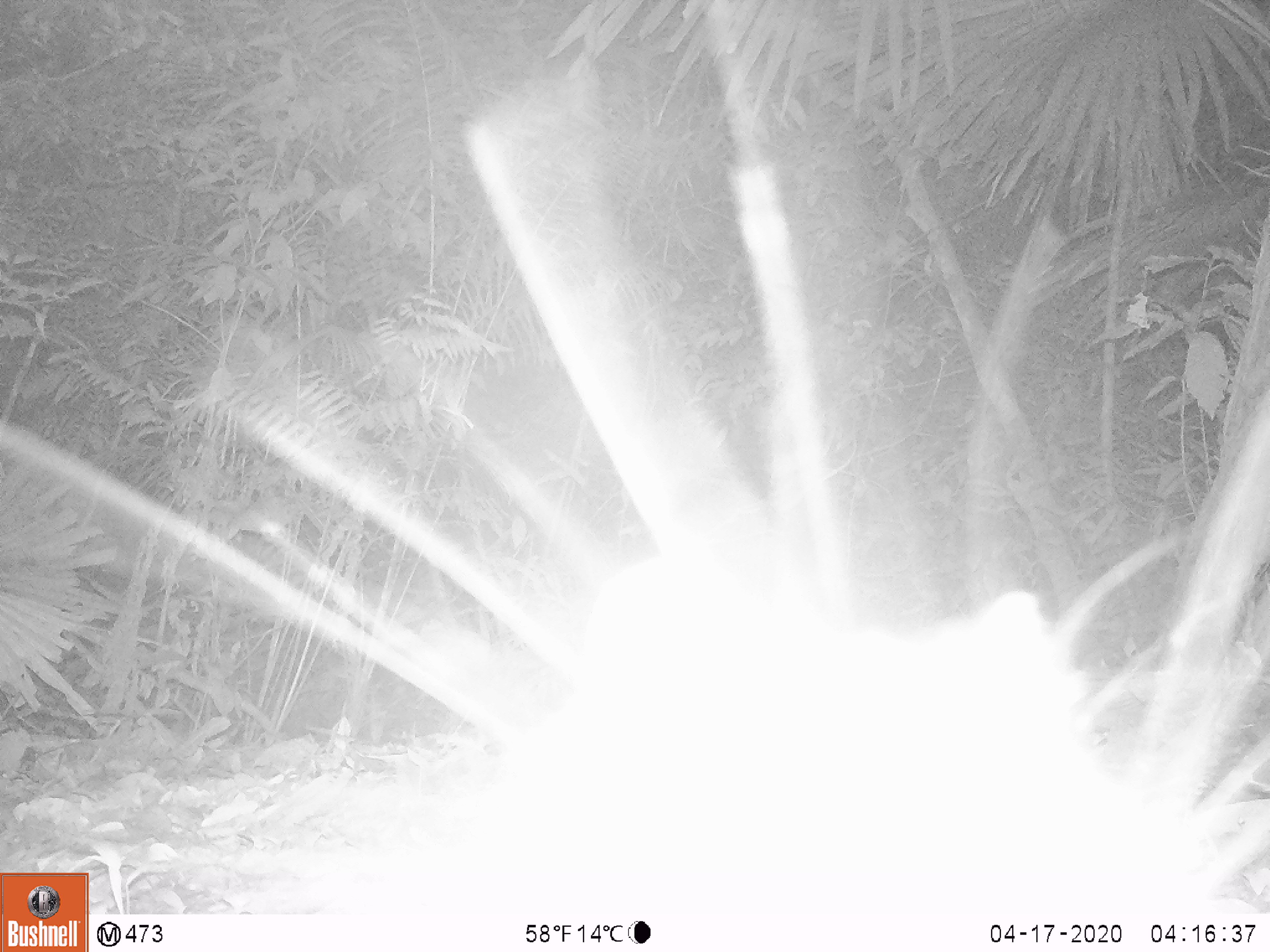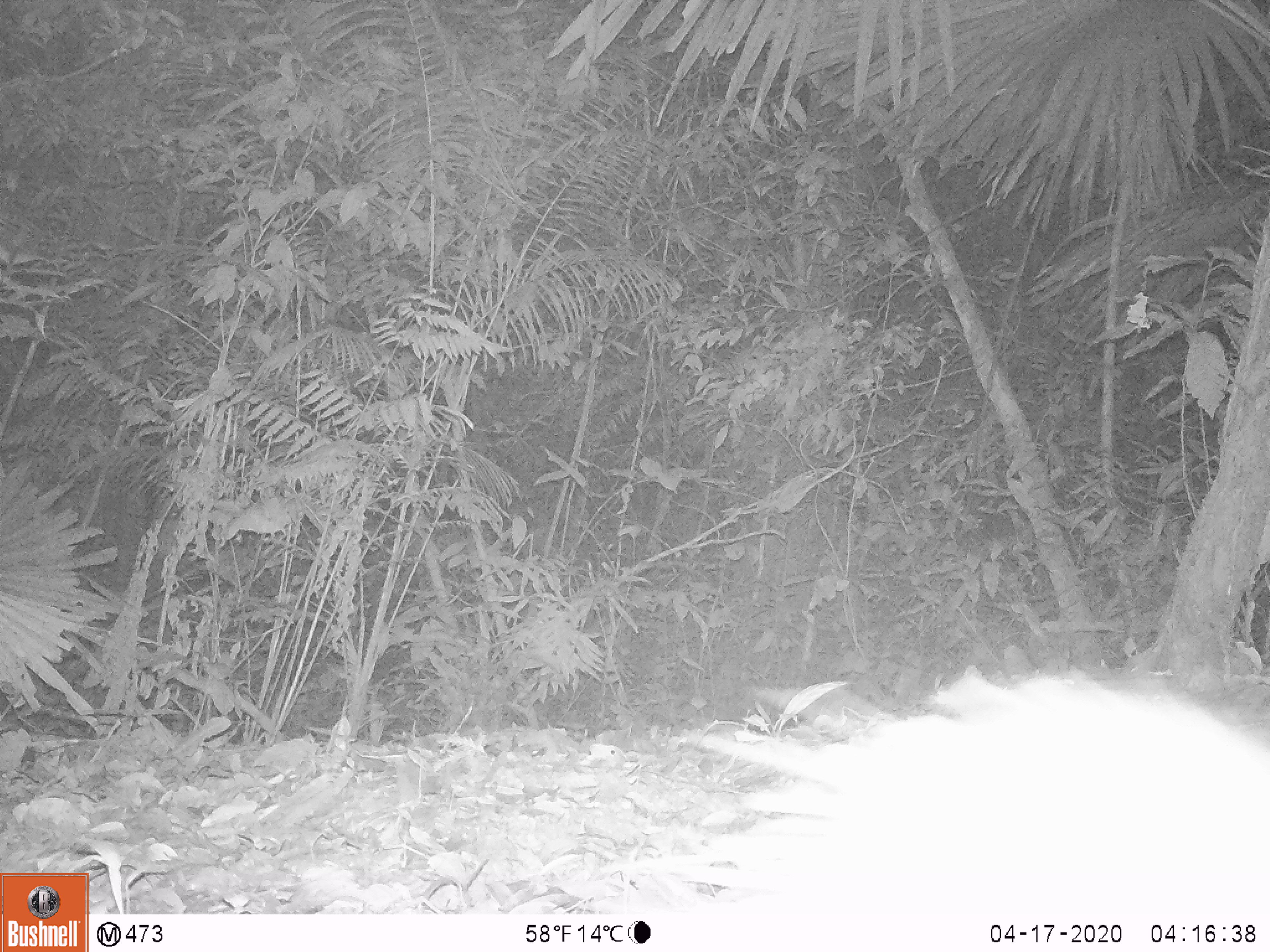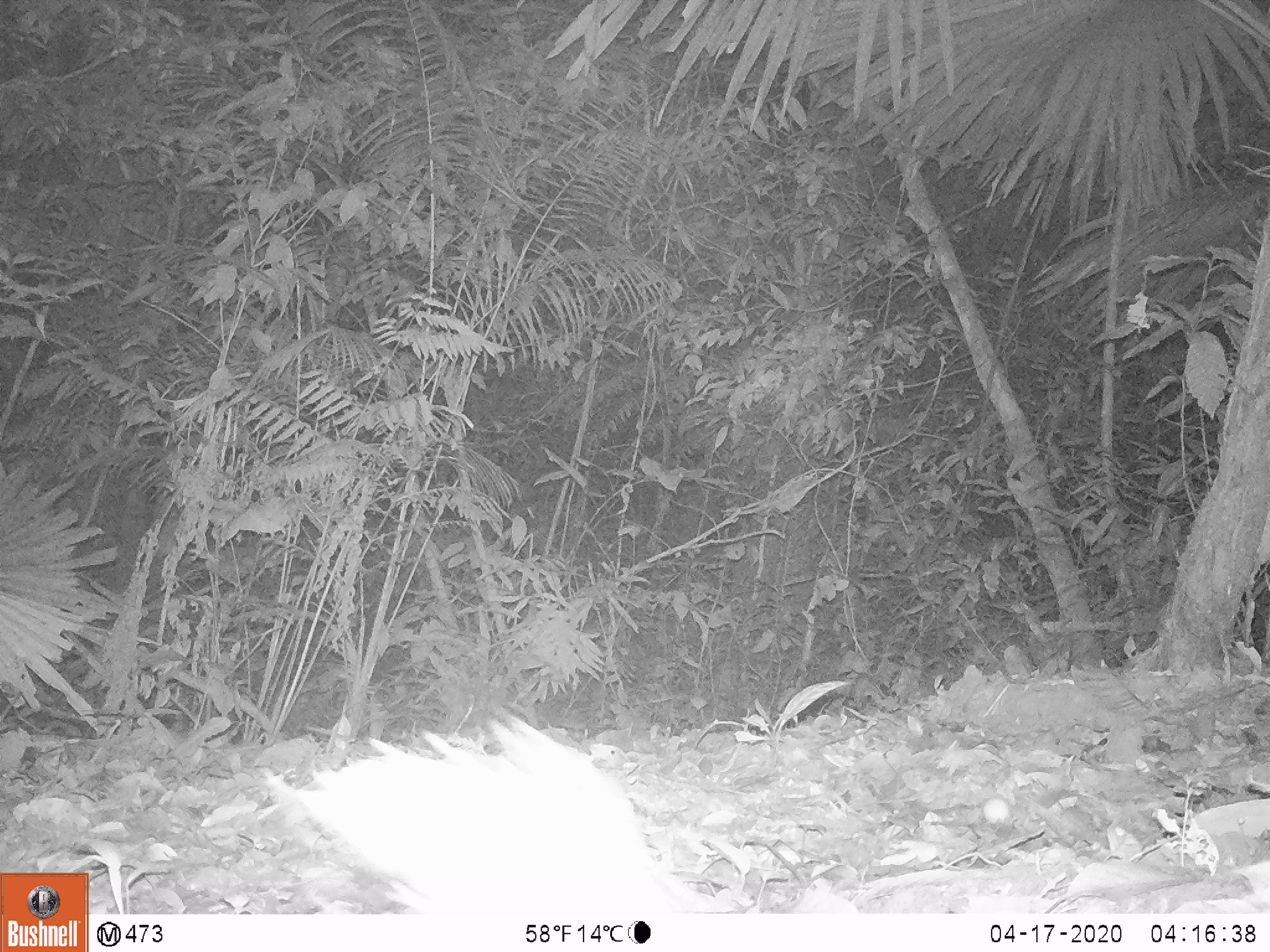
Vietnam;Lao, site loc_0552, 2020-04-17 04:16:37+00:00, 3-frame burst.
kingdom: Animalia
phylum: Chordata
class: Mammalia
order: Rodentia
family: Hystricidae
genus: Atherurus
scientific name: Atherurus macrourus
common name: asiatic brush-tailed porcupine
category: asiatic brush tailed porcupine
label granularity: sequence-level